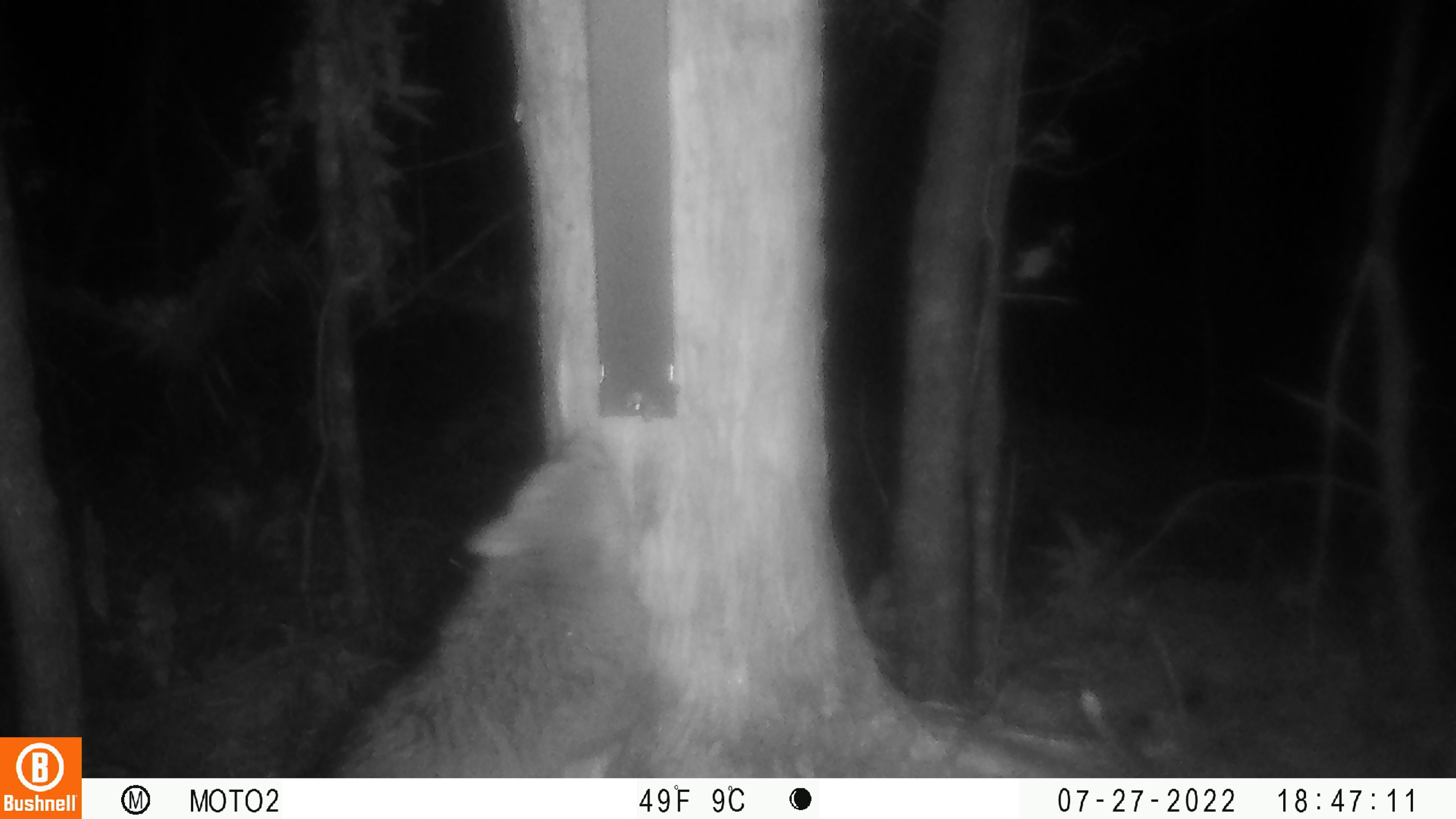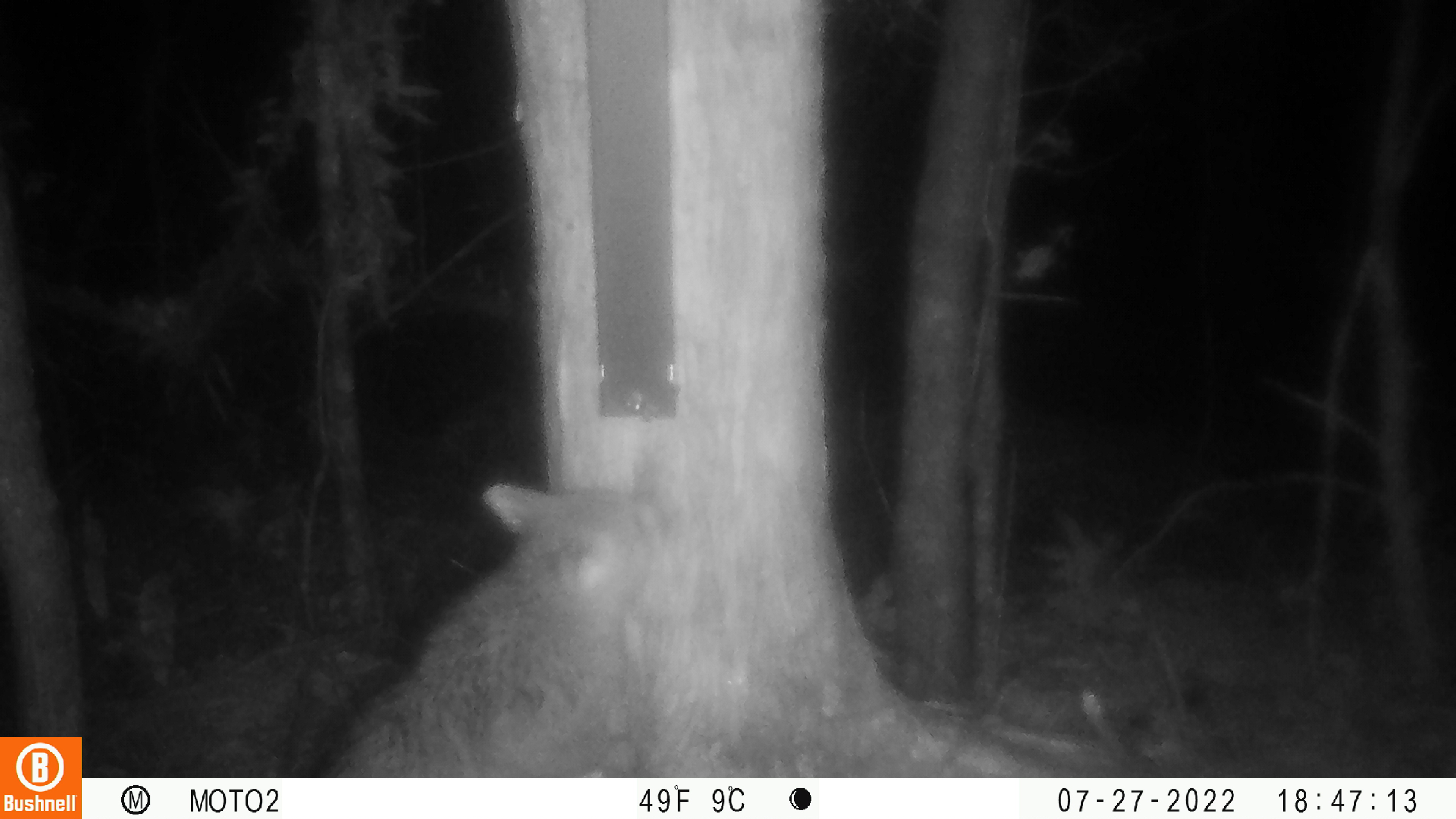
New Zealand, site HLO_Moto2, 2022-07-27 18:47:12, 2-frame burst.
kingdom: Animalia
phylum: Chordata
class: Mammalia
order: Diprotodontia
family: Phalangeridae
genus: Trichosurus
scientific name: Trichosurus vulpecula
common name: common brushtail possum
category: possum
Possum (common brushtail possum) (Trichosurus vulpecula).